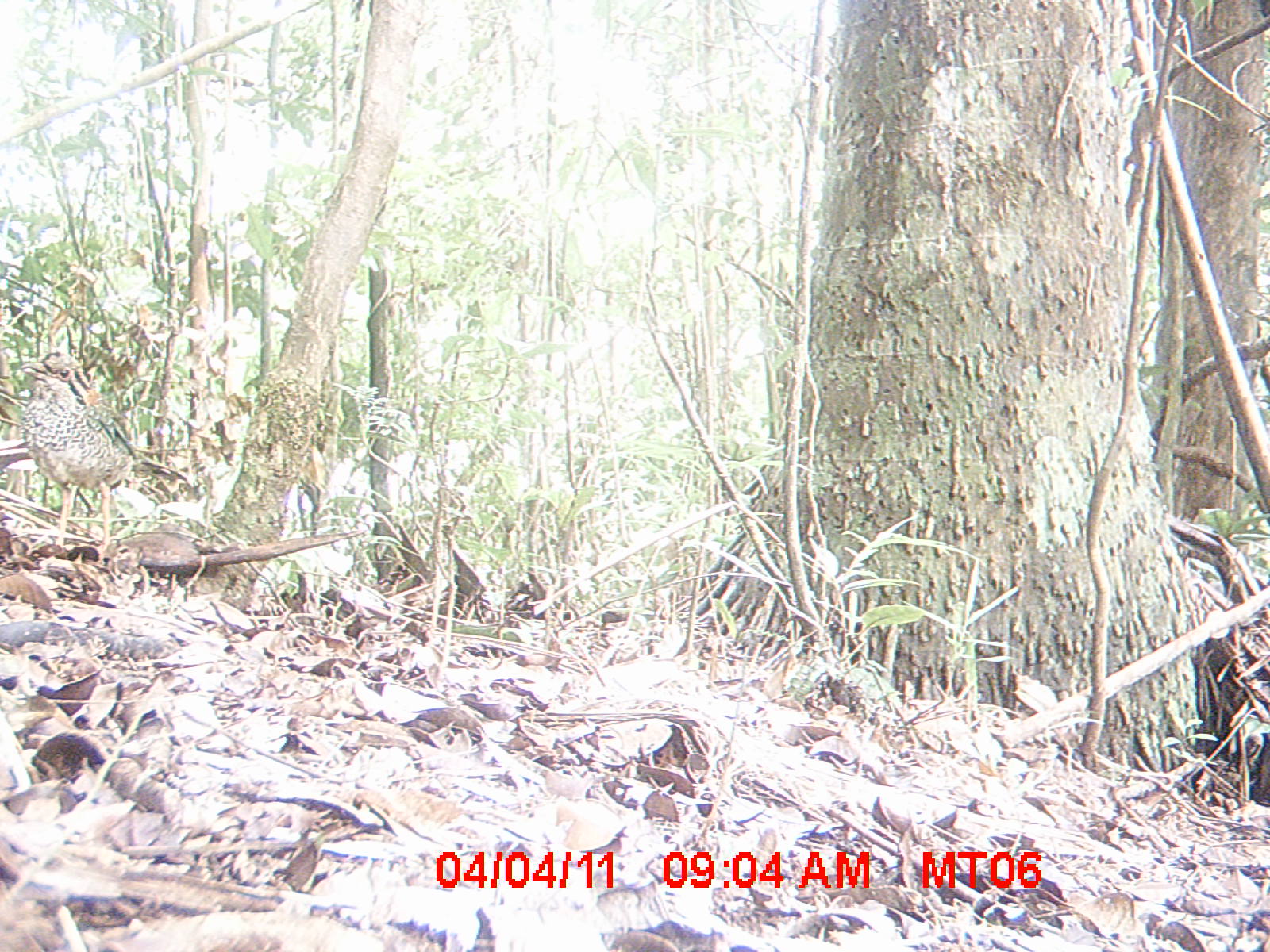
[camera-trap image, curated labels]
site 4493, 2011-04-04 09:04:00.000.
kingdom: Animalia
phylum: Chordata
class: Mammalia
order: Rodentia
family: Nesomyidae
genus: Eliurus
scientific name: Eliurus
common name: eliurus rat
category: eliurus spp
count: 1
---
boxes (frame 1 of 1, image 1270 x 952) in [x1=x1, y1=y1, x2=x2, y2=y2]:
eliurus spp: [x1=18, y1=349, x2=190, y2=566]